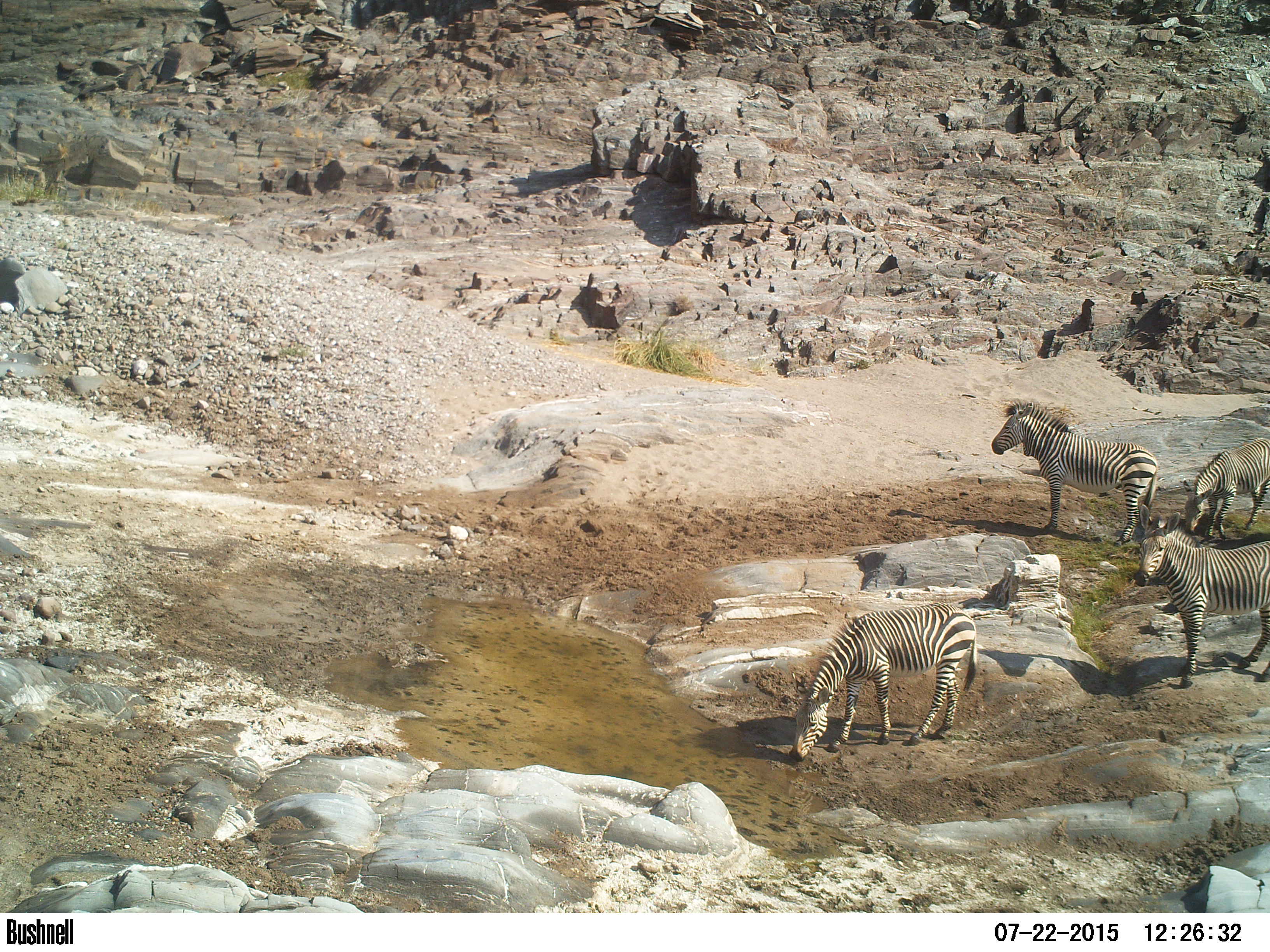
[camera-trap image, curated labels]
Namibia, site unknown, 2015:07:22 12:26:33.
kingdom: Animalia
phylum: Chordata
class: Mammalia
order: Perissodactyla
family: Equidae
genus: Equus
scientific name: Equus zebra hartmannae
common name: hartmann's mountain zebra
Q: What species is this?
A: Equus zebra hartmannae (hartmann's mountain zebra).